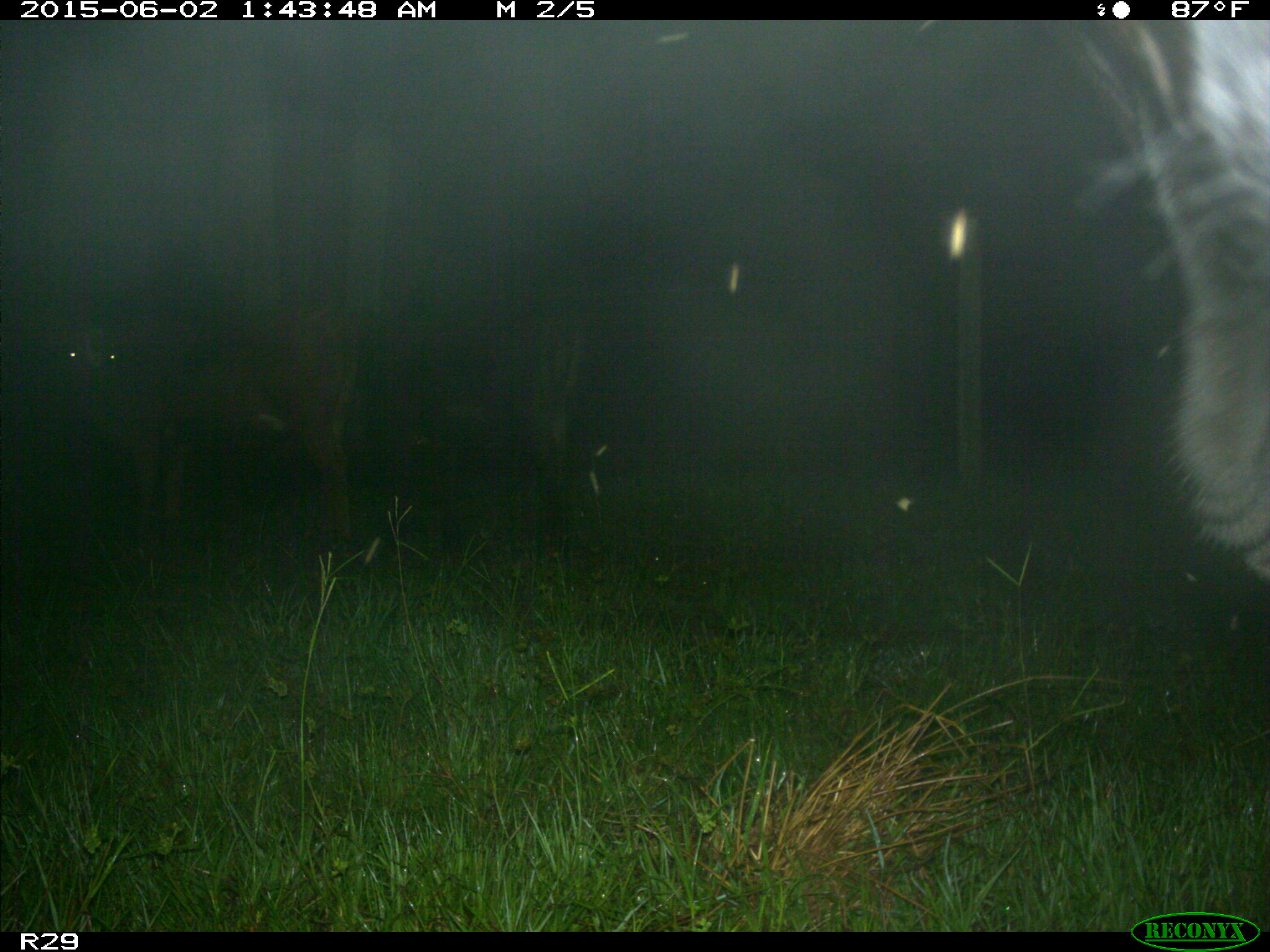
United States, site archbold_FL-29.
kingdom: Animalia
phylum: Chordata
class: Mammalia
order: Artiodactyla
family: Bovidae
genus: Bos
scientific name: Bos taurus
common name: domestic cow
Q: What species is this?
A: Bos taurus (domestic cow).